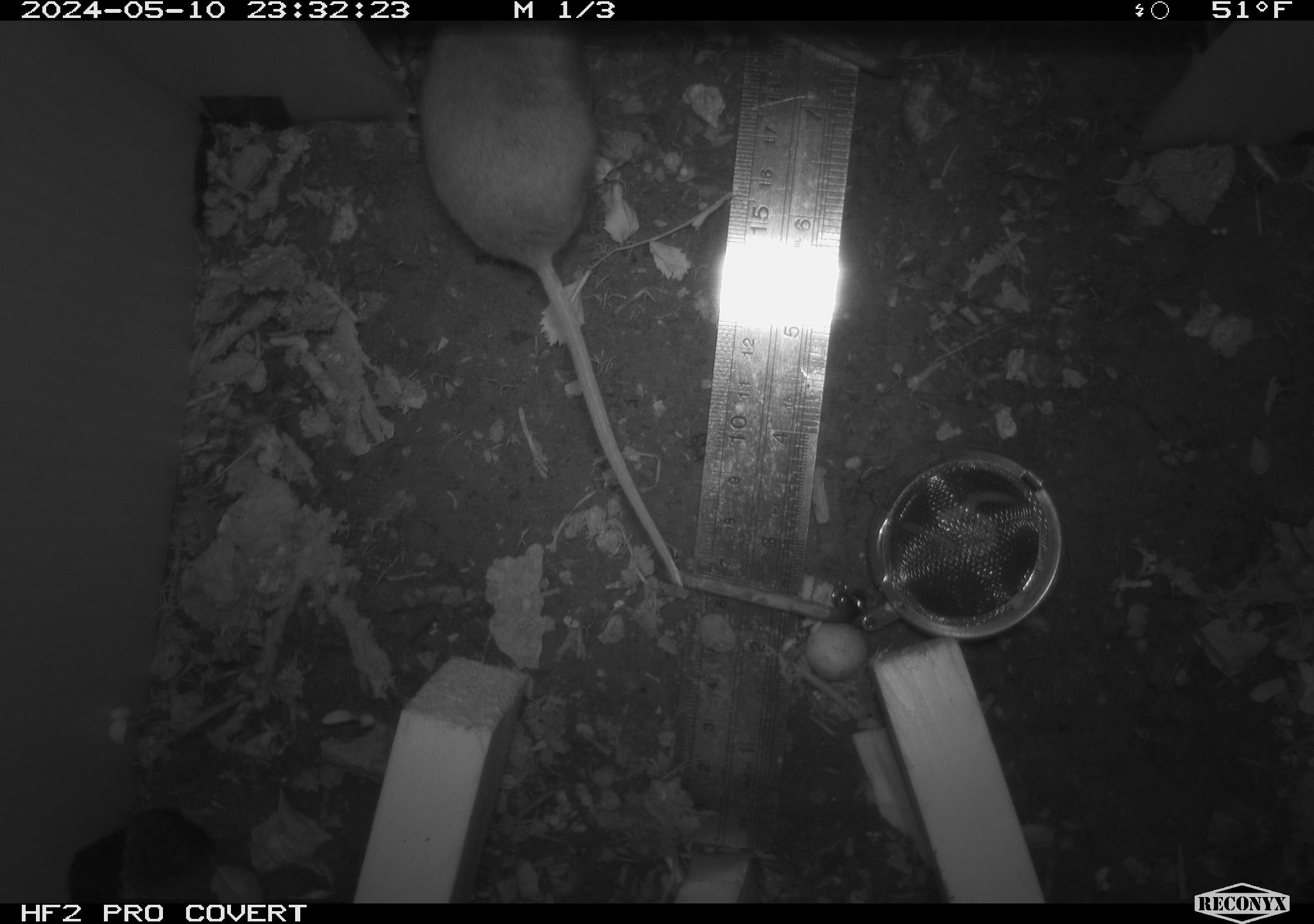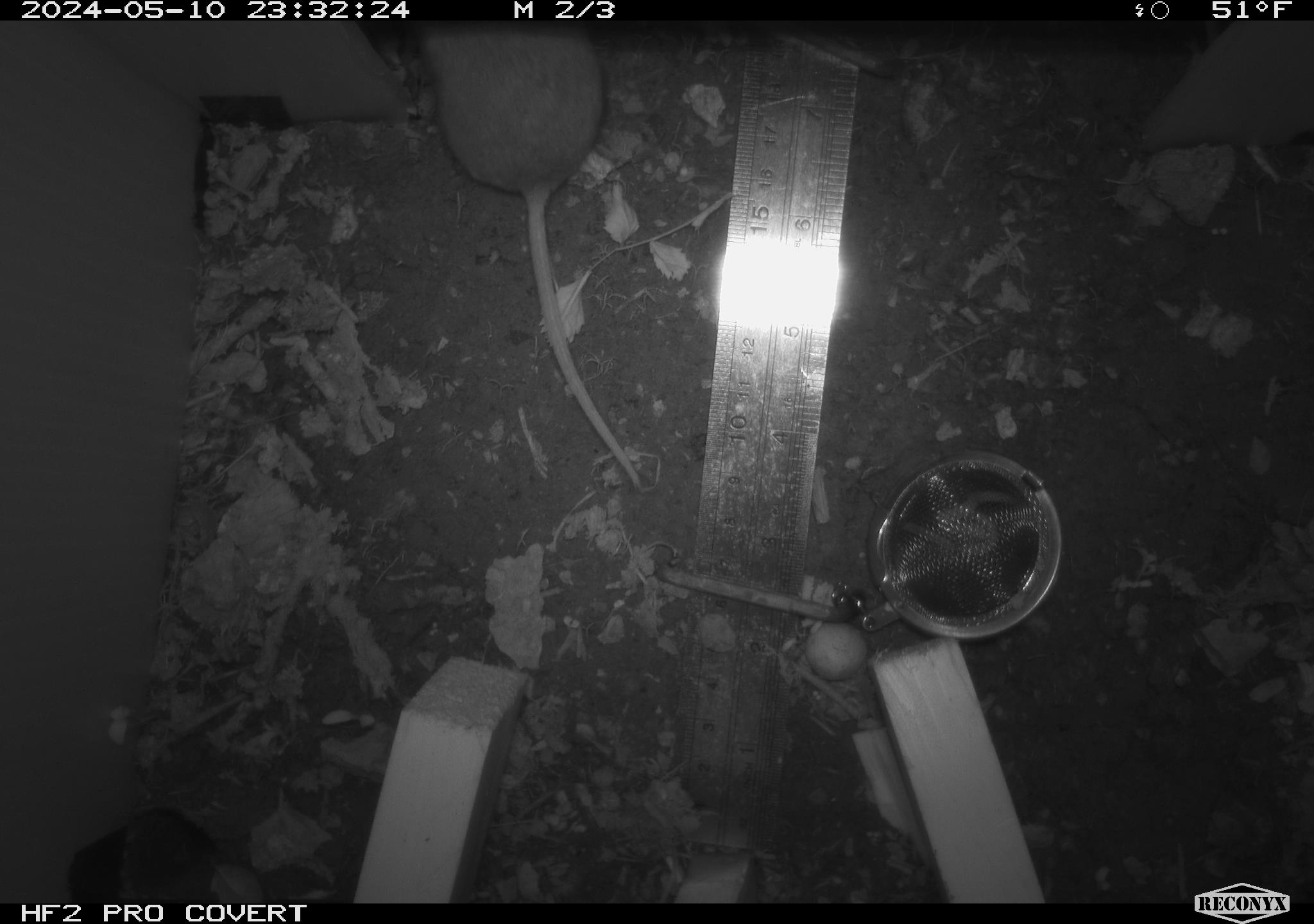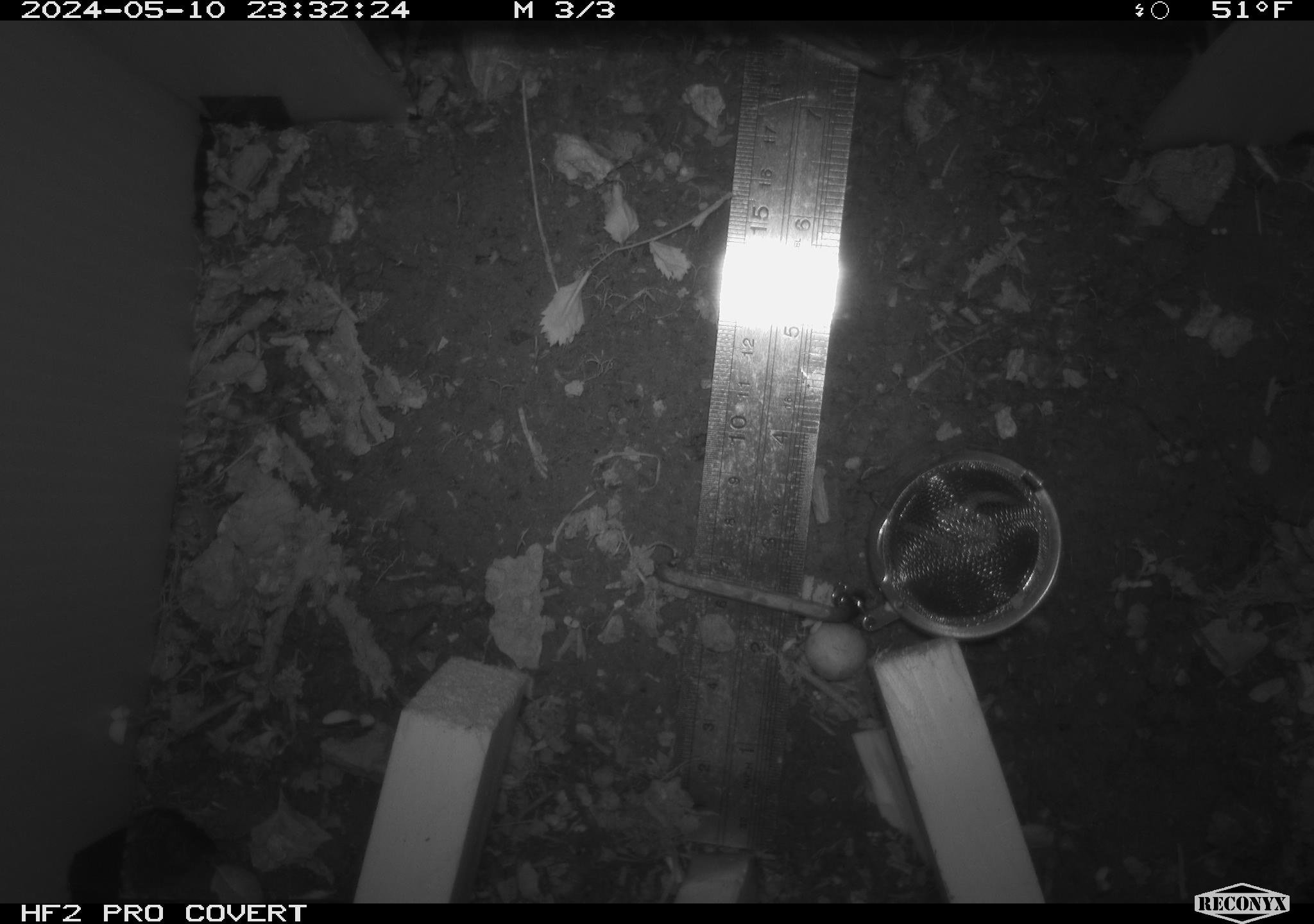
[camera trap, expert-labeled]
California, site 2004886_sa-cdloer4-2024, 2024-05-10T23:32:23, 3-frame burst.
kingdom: Animalia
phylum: Chordata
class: Mammalia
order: Rodentia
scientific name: Rodentia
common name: woodrat or rat or mouse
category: woodrat or rat or mouse species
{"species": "woodrat or rat or mouse species (woodrat or rat or mouse) (Rodentia)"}